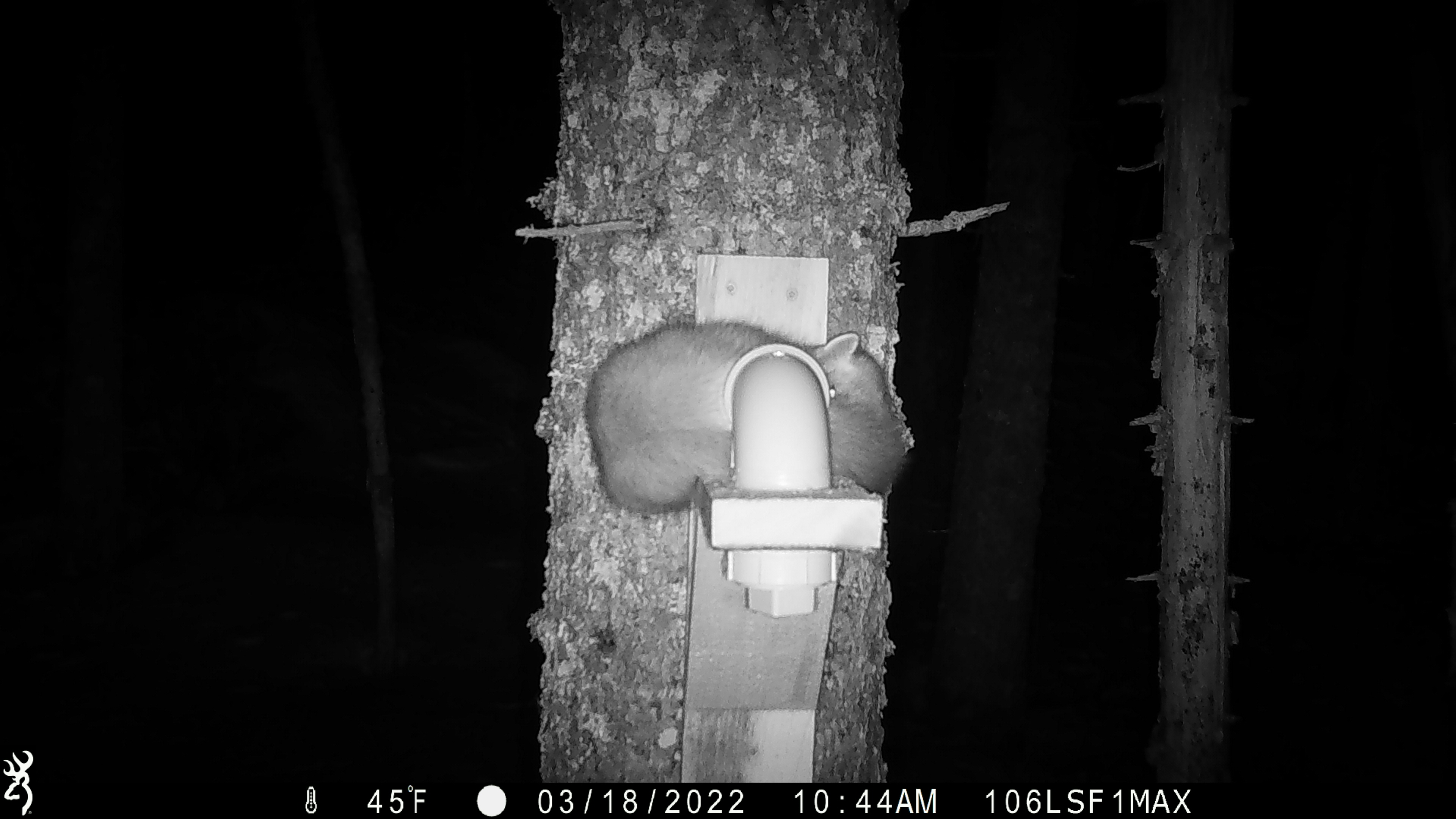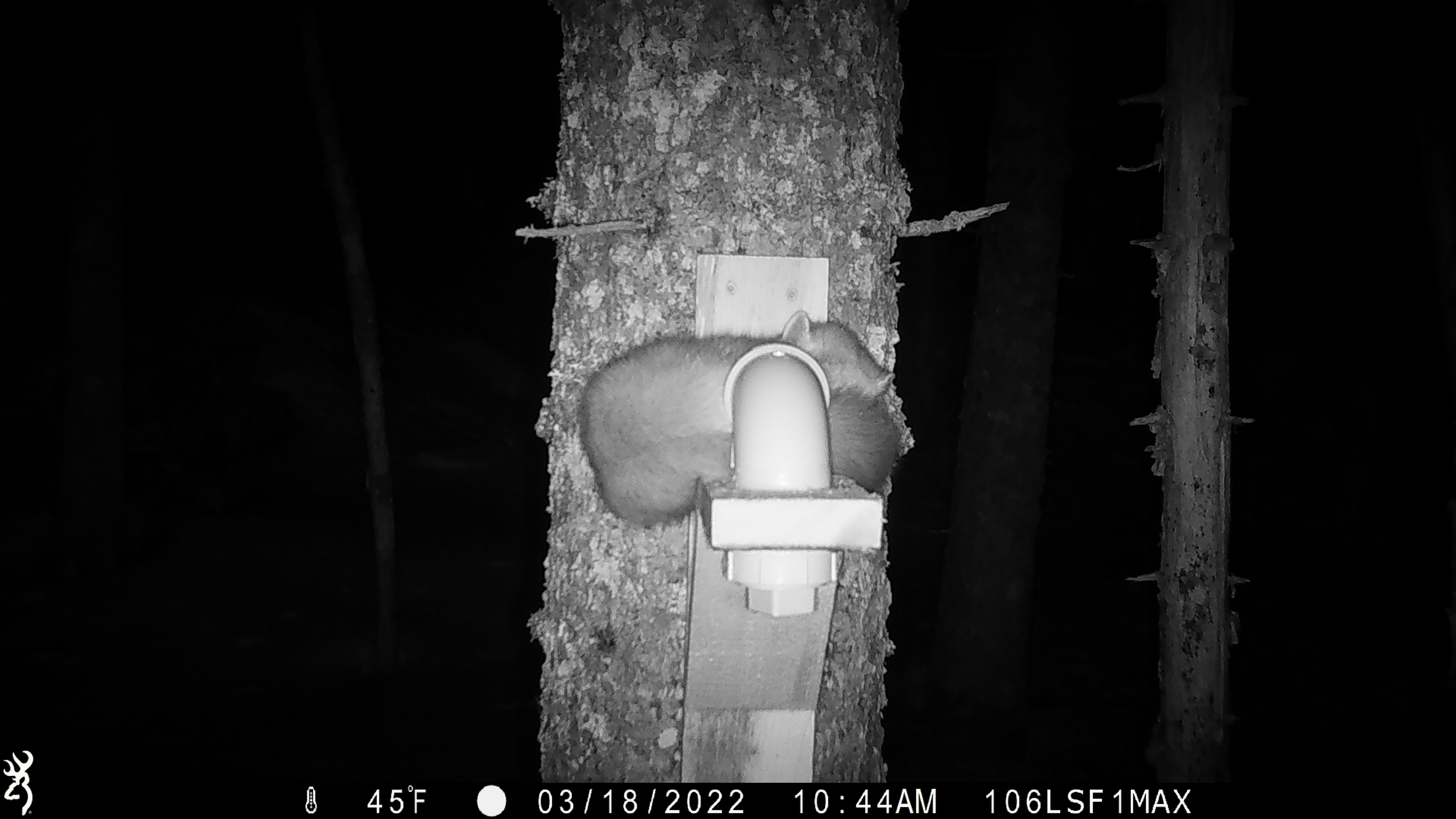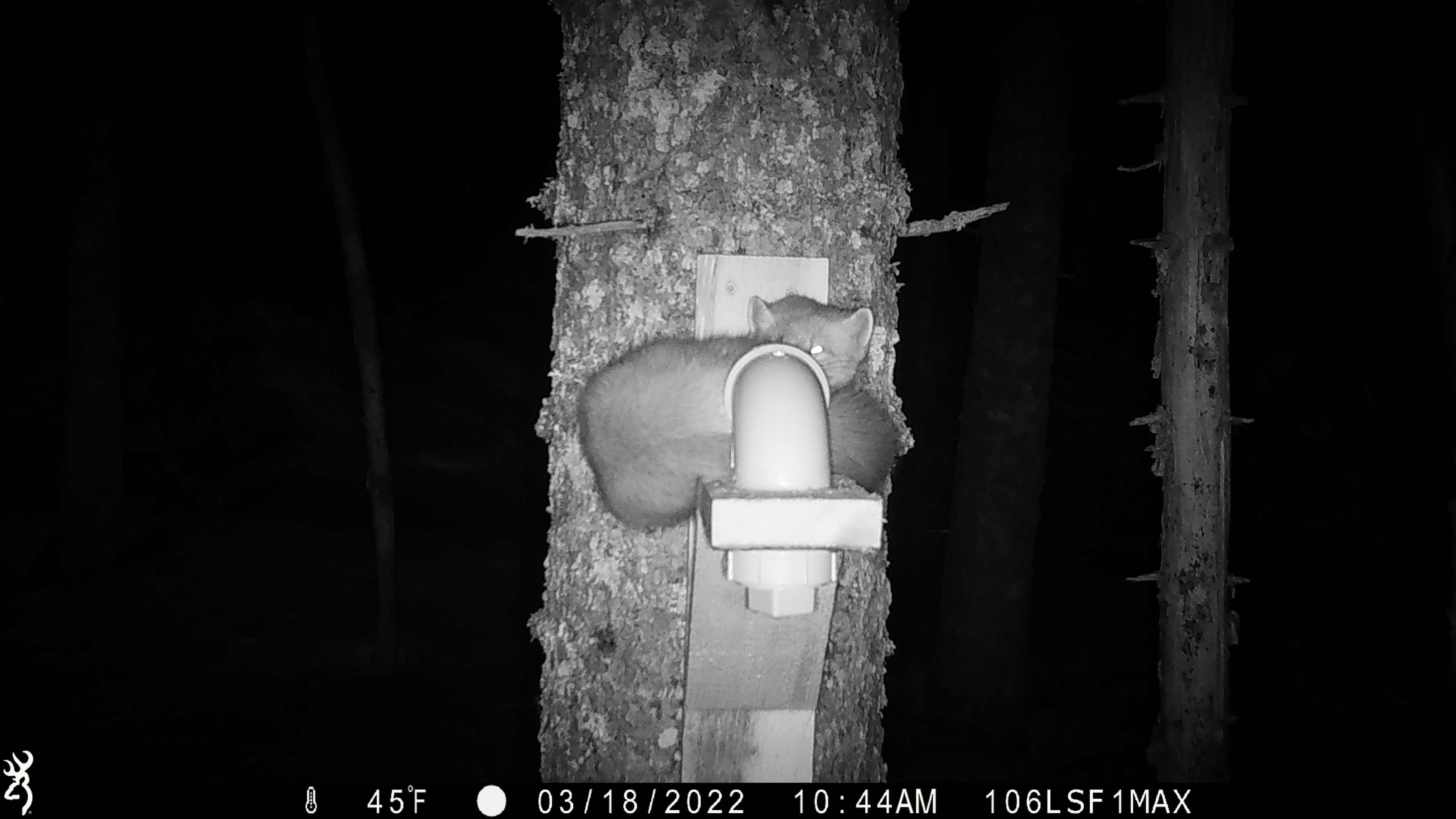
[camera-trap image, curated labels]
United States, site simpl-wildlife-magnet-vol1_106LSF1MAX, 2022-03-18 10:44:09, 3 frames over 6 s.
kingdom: Animalia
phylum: Chordata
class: Mammalia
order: Carnivora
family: Mustelidae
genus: Martes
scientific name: Martes americana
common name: american marten